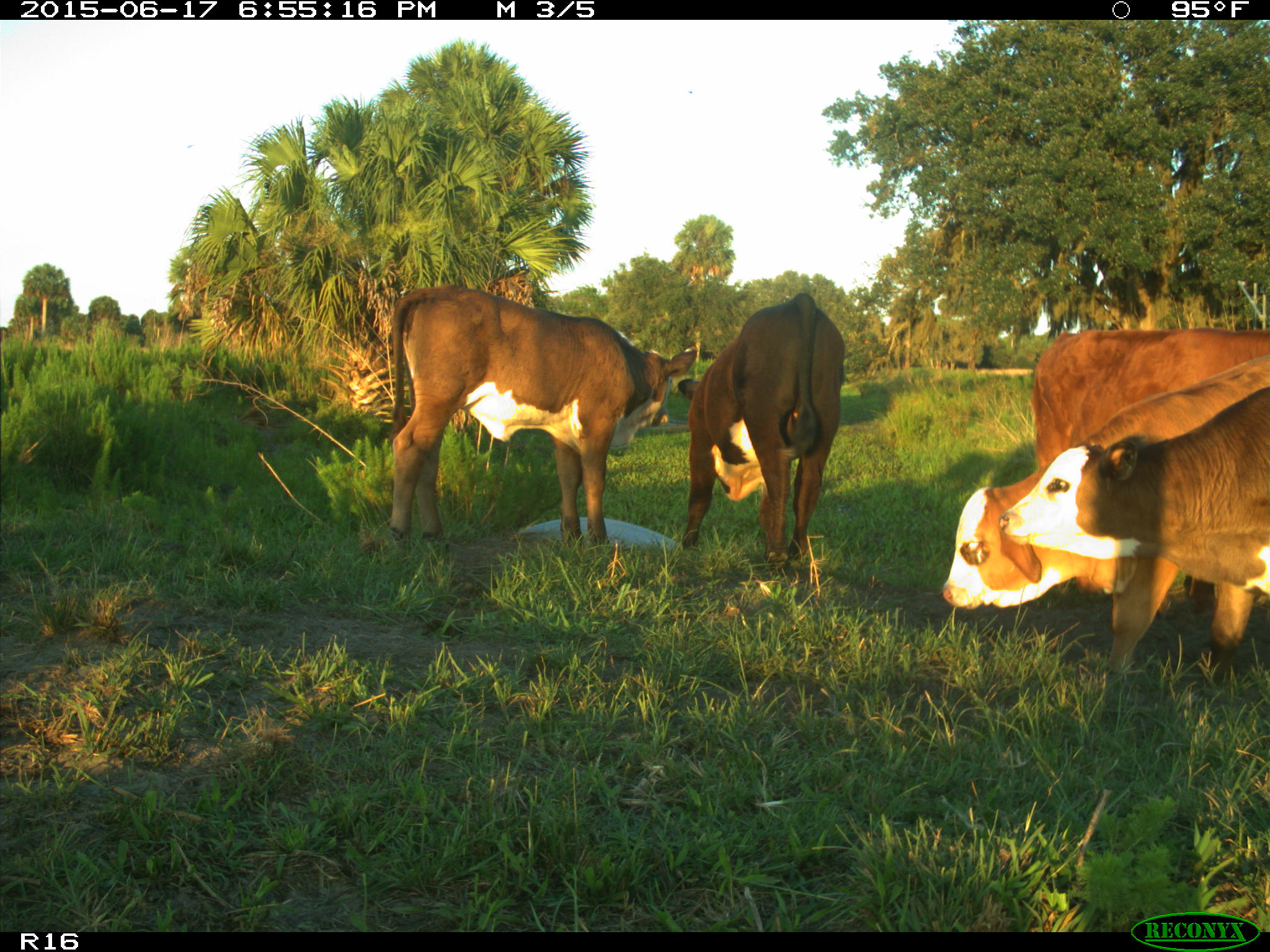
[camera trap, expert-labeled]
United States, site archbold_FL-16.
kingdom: Animalia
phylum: Chordata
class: Mammalia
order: Artiodactyla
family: Bovidae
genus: Bos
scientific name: Bos taurus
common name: domestic cow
Bos taurus (domestic cow).